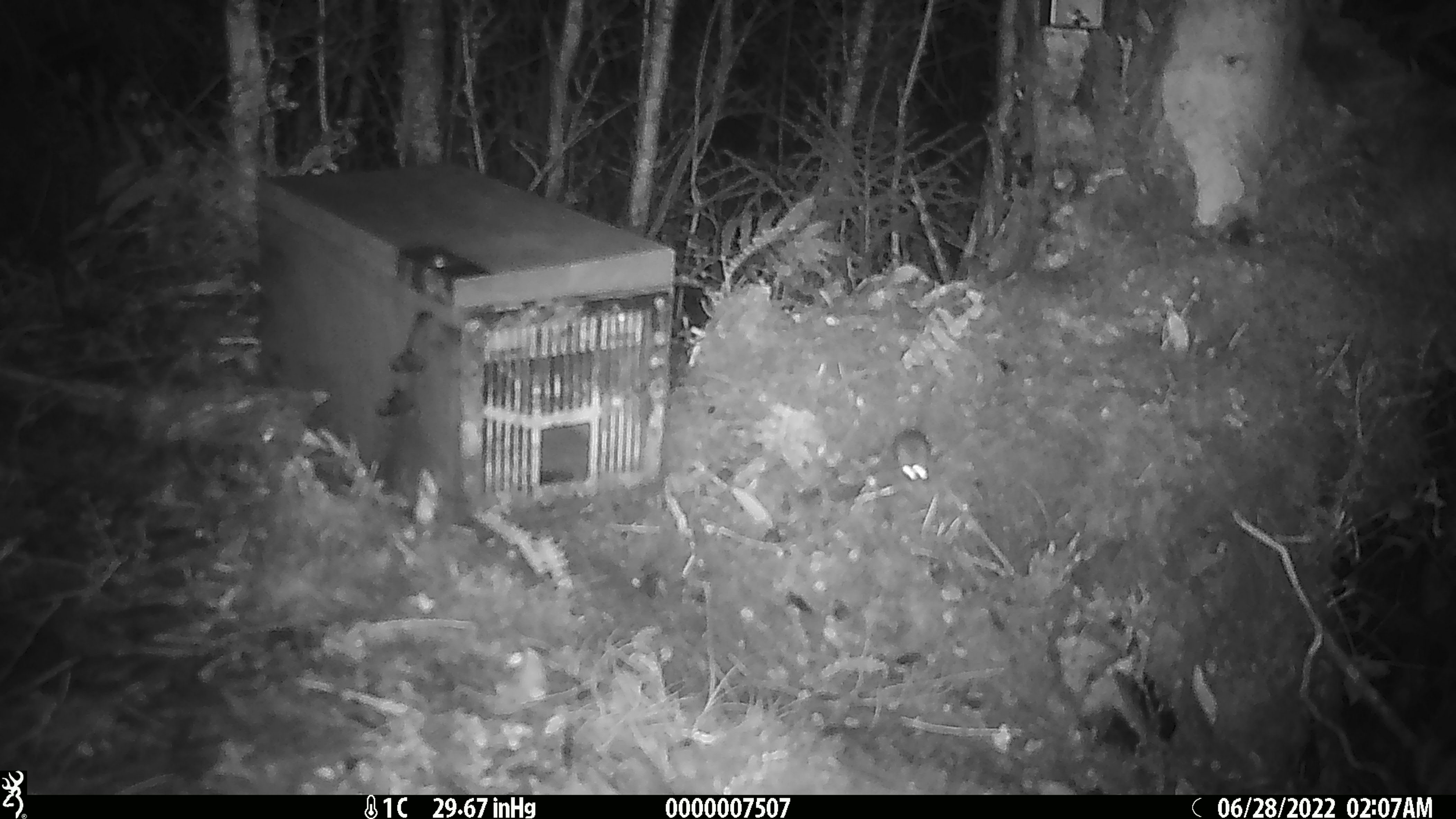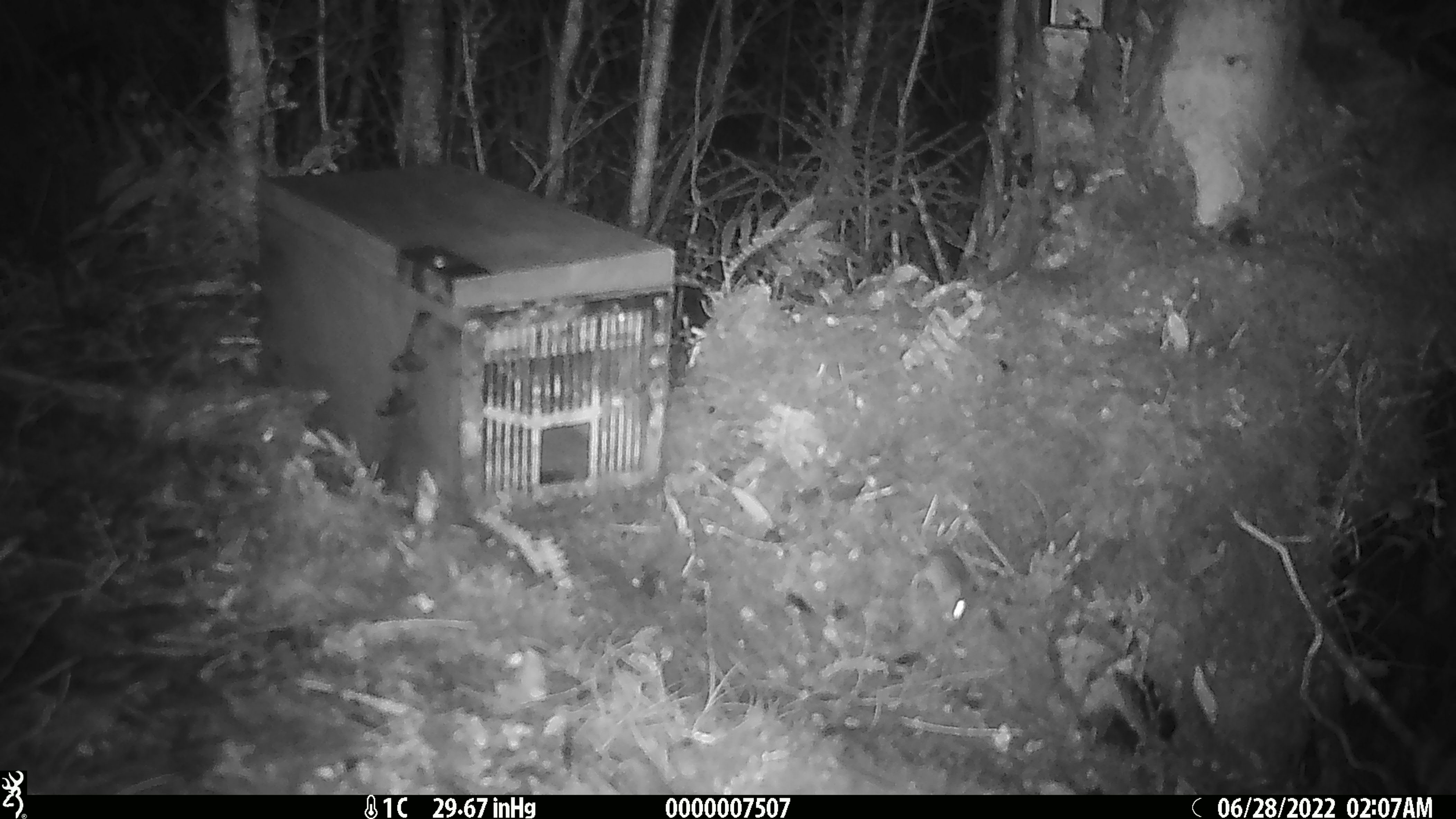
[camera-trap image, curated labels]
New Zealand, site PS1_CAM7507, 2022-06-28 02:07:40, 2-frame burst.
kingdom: Animalia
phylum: Chordata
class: Mammalia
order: Rodentia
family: Muridae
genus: Mus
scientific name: Mus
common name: mouse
Mouse (Mus).